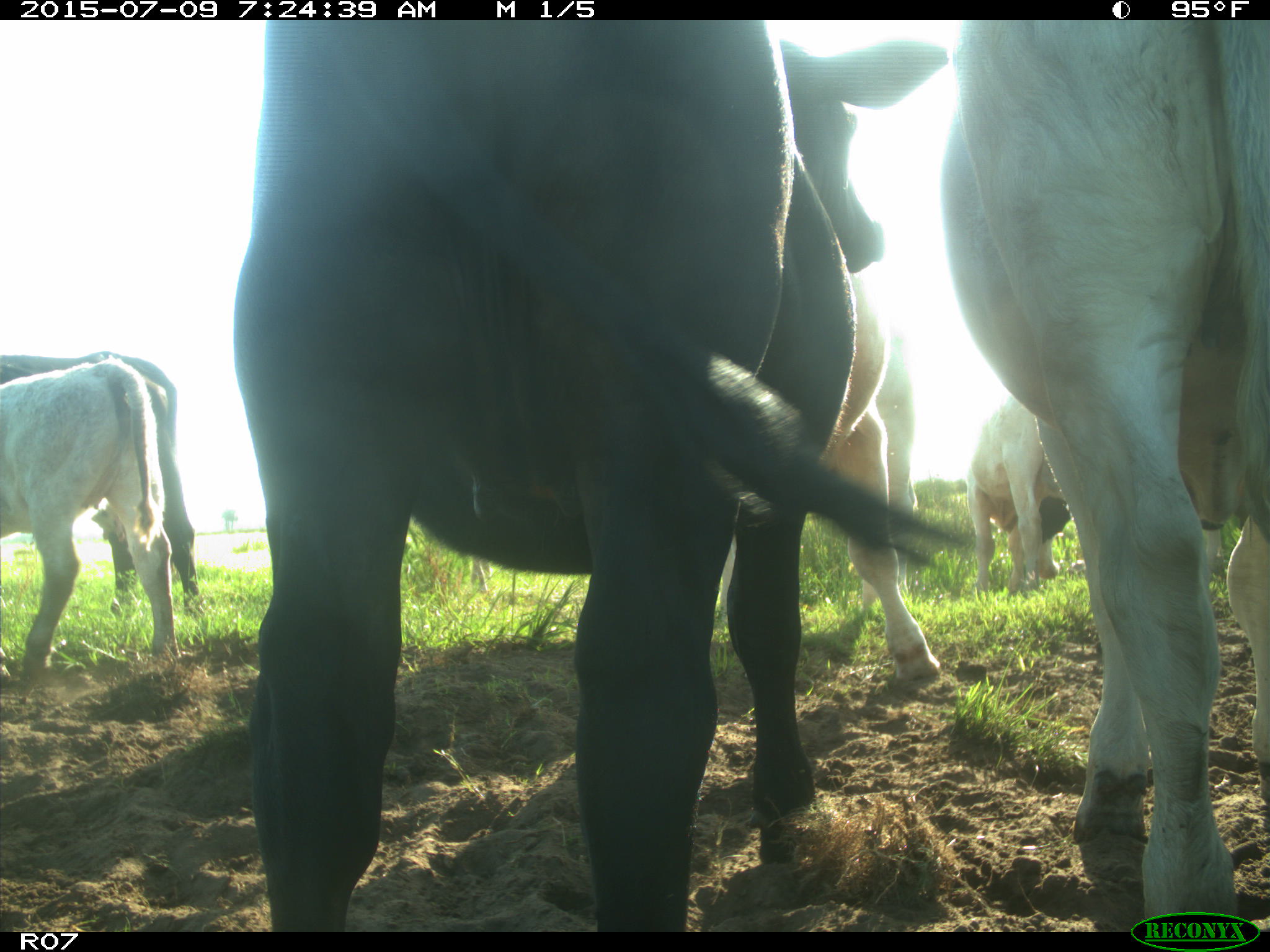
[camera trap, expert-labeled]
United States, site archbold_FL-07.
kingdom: Animalia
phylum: Chordata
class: Mammalia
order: Artiodactyla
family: Bovidae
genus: Bos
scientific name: Bos taurus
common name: domestic cow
Bos taurus (domestic cow).